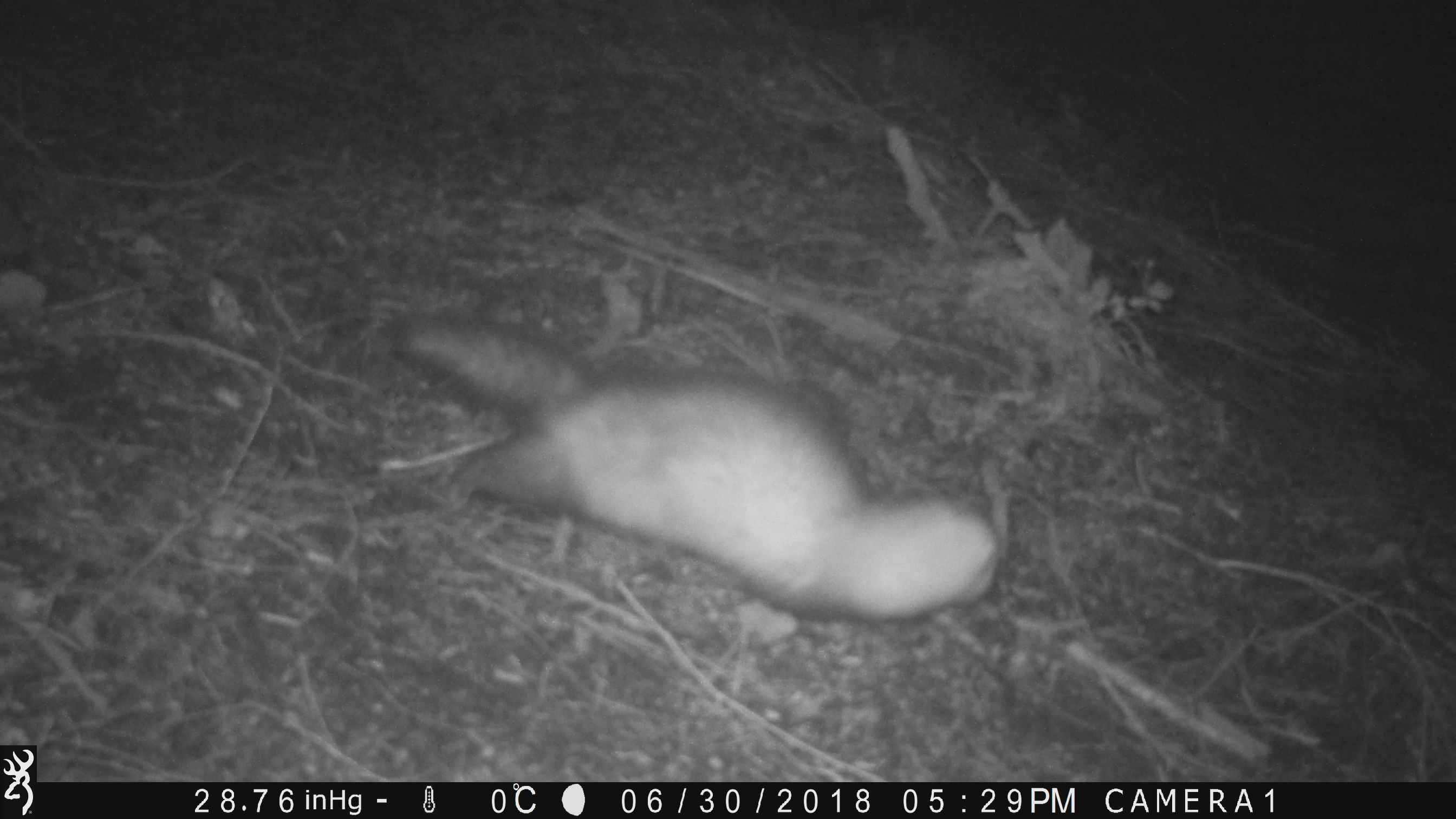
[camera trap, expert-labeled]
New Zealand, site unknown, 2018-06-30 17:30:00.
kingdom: Animalia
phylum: Chordata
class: Mammalia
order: Carnivora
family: Mustelidae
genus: Mustela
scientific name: Mustela furo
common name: ferret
Ferret (Mustela furo).